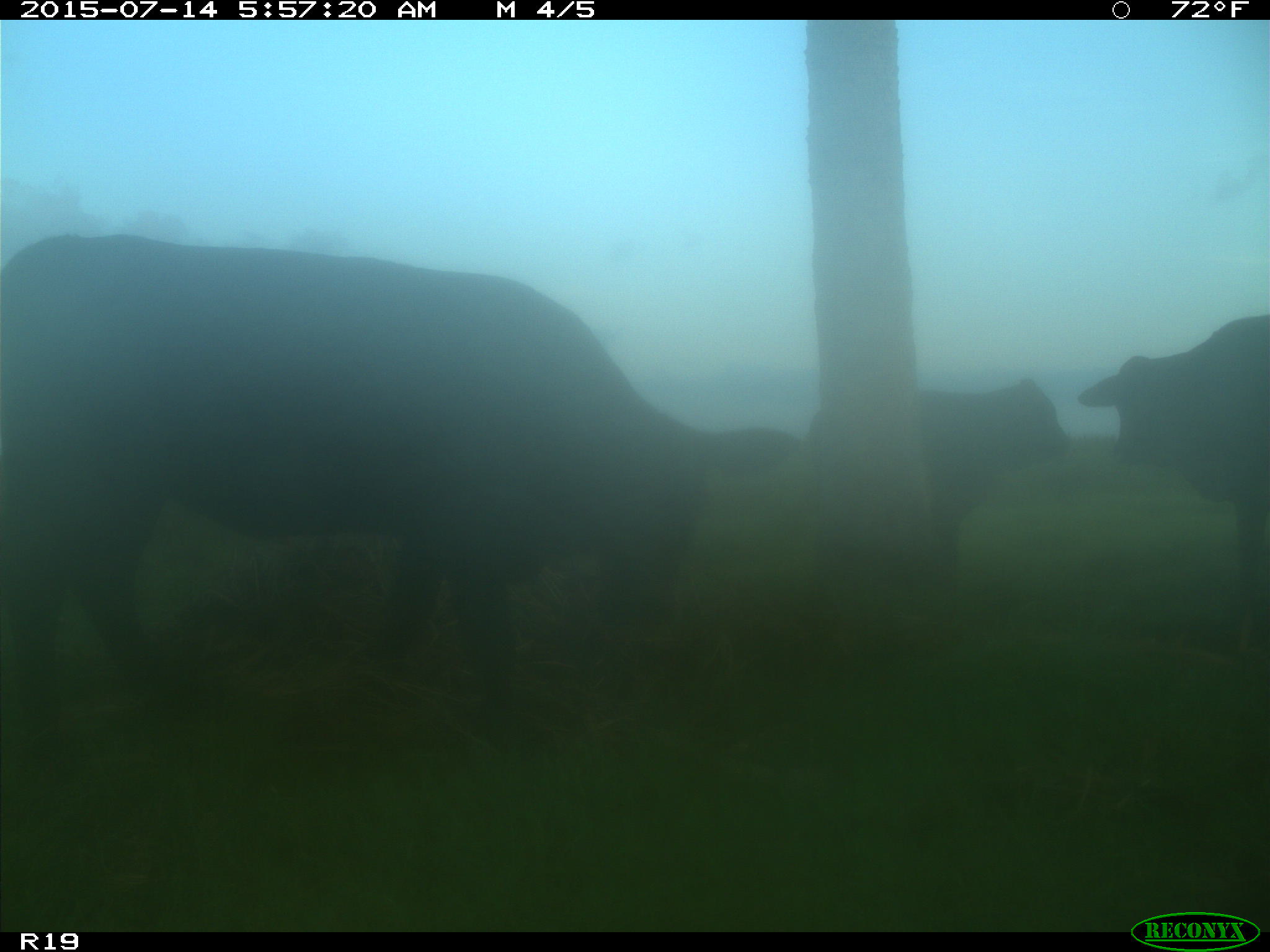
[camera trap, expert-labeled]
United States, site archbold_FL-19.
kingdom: Animalia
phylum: Chordata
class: Mammalia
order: Artiodactyla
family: Bovidae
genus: Bos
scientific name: Bos taurus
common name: domestic cow